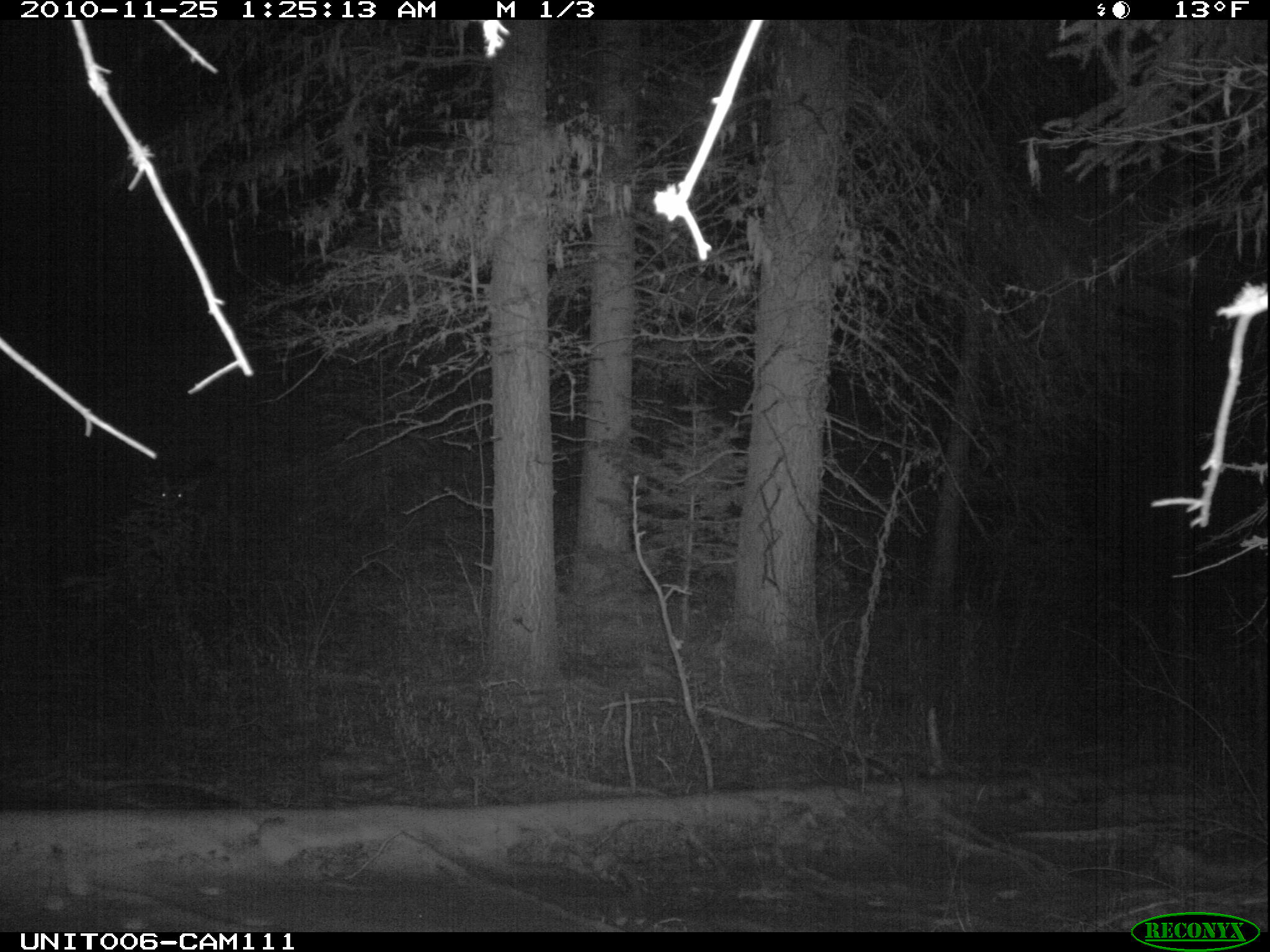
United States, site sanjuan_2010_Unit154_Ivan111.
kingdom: Animalia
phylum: Chordata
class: Mammalia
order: Artiodactyla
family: Cervidae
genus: Odocoileus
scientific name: Odocoileus hemionus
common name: mule deer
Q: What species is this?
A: Odocoileus hemionus (mule deer).